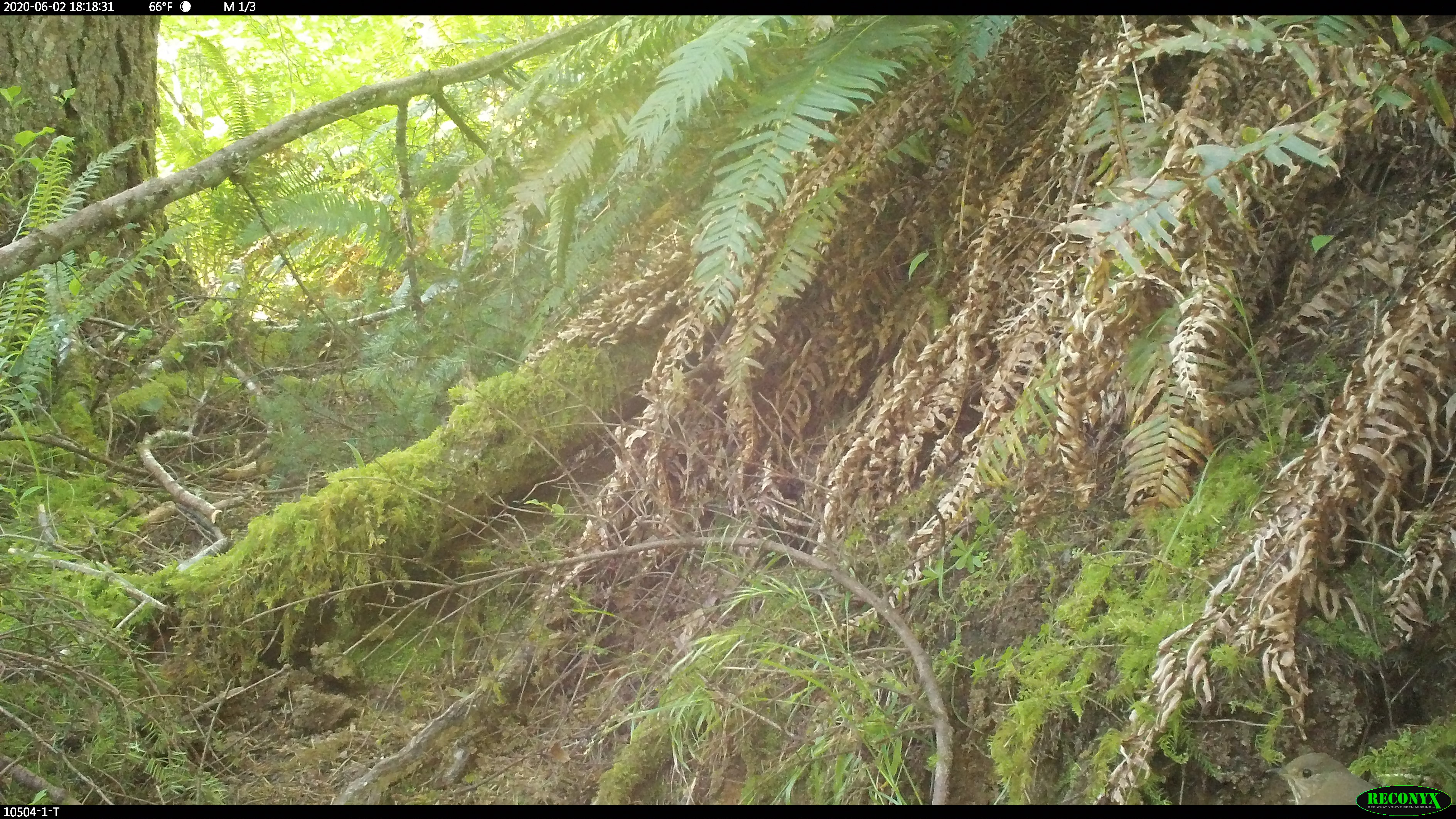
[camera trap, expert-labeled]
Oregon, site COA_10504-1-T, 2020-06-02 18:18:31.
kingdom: Animalia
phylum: Chordata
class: Aves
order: Passeriformes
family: Turdidae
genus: Catharus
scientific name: Catharus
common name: brown thrushes and nightingale-thrushes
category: catharus species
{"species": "catharus species (brown thrushes and nightingale-thrushes) (Catharus)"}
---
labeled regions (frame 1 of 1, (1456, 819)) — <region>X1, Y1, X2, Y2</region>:
catharus species: <region>1267, 747, 1357, 803</region>